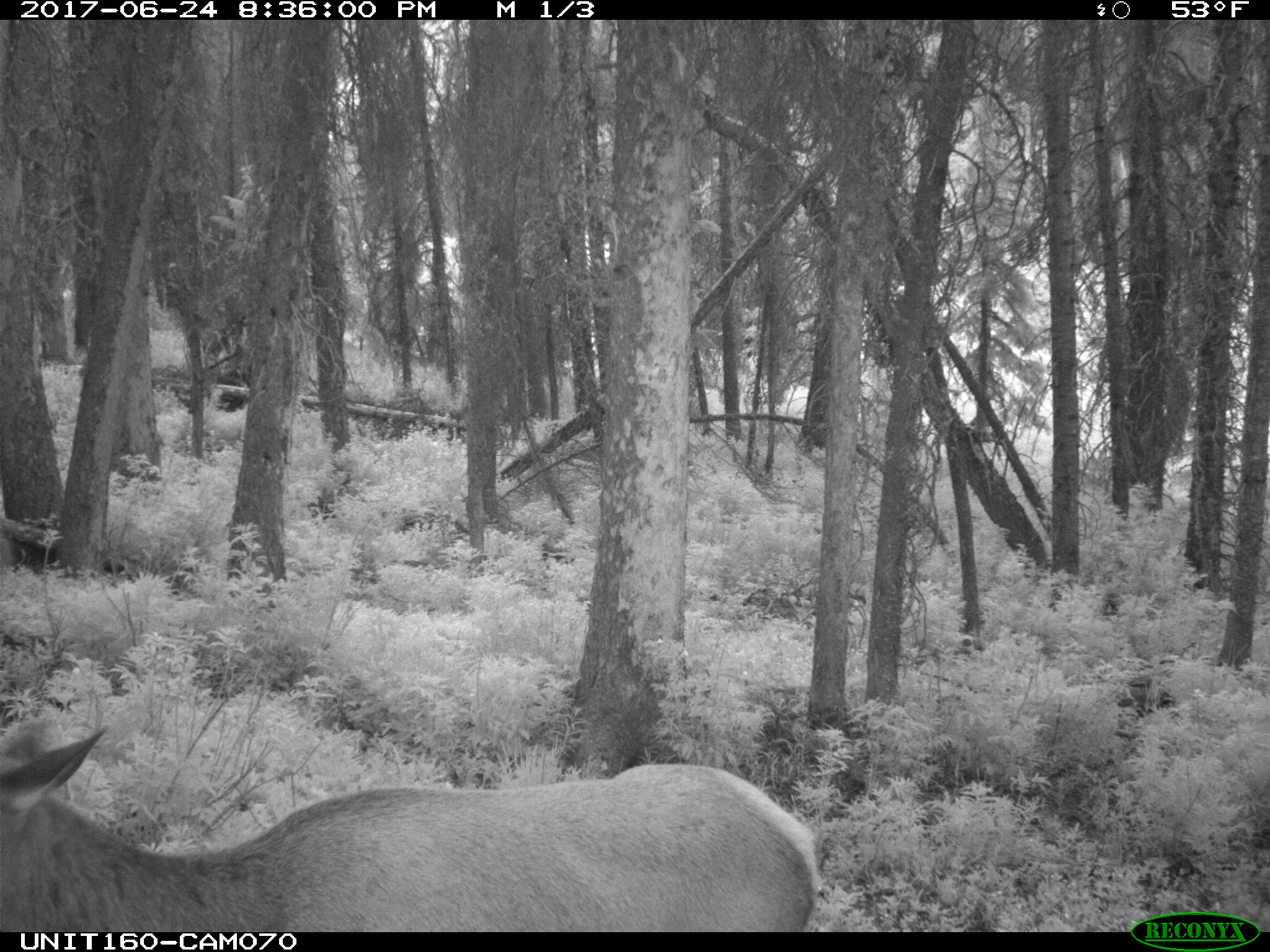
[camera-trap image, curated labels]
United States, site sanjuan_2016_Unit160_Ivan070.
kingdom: Animalia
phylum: Chordata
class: Mammalia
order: Artiodactyla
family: Cervidae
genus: Cervus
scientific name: Cervus elaphus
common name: red deer